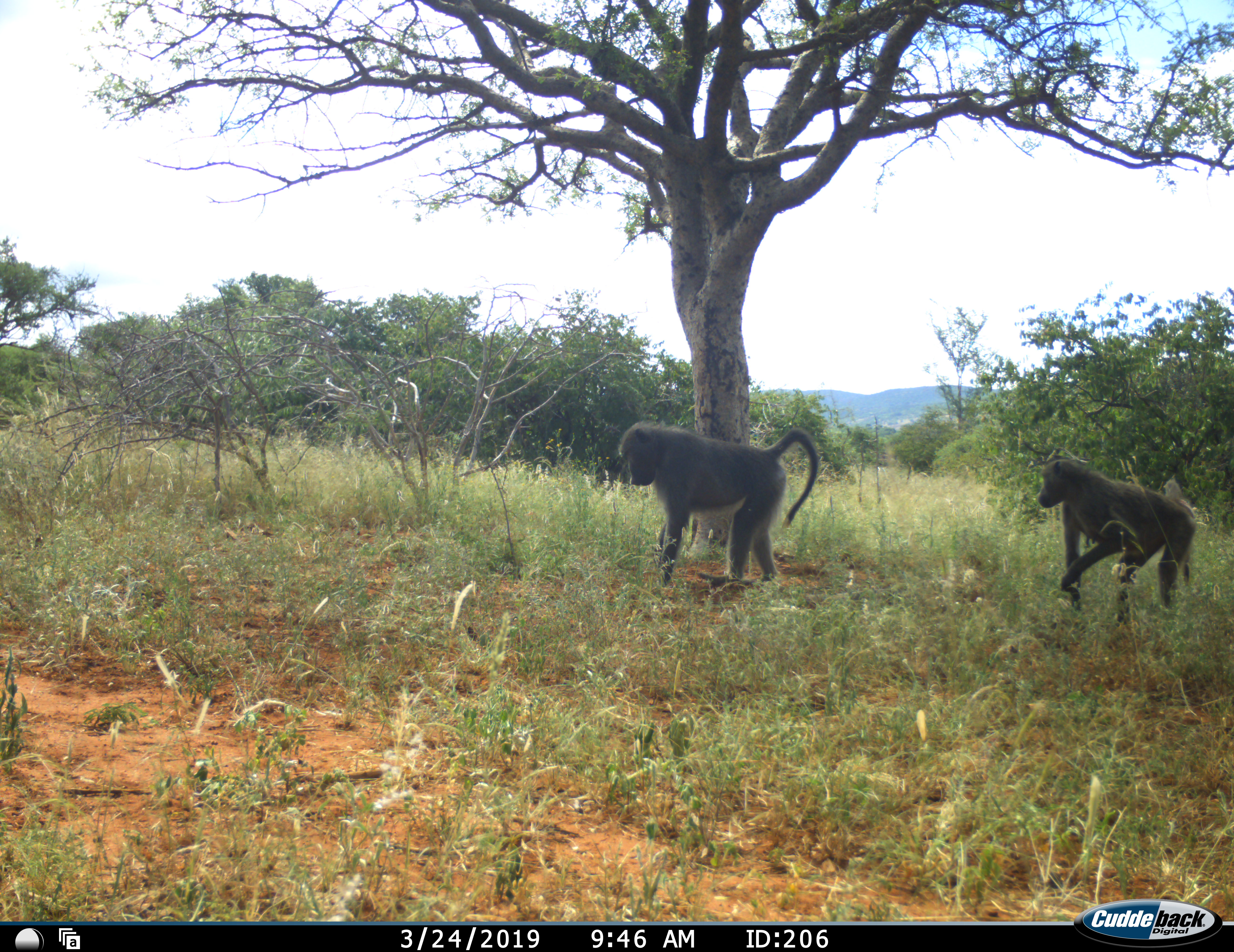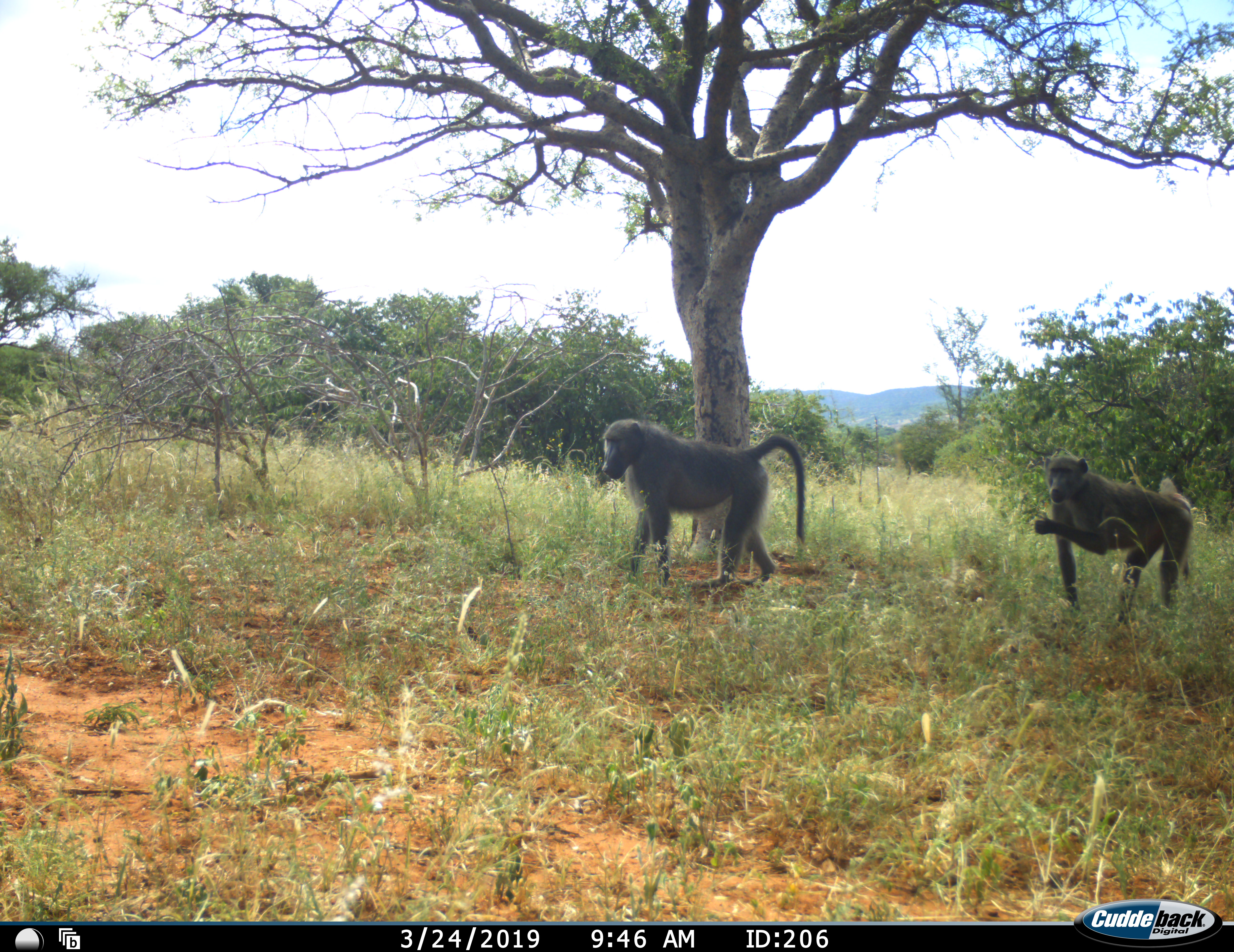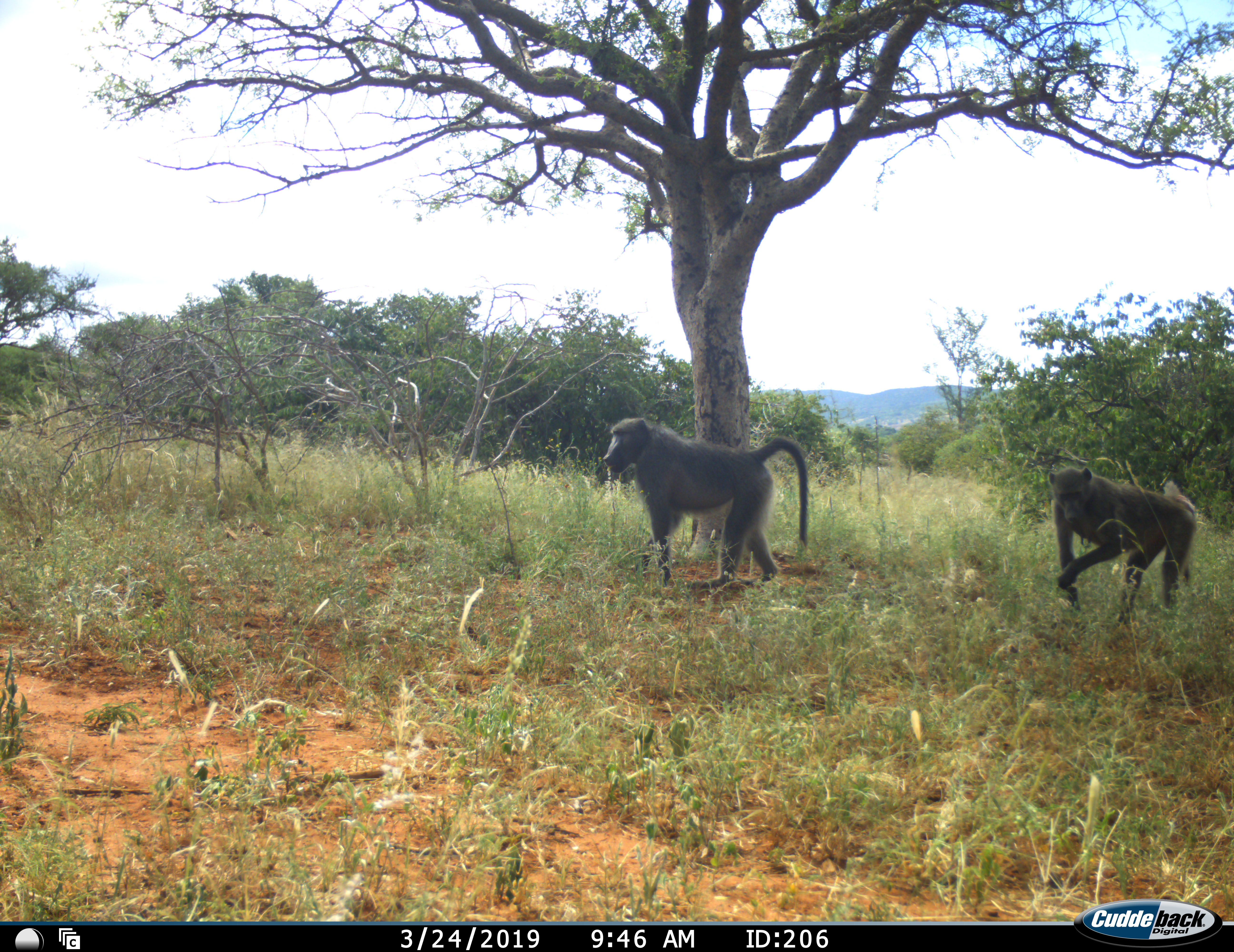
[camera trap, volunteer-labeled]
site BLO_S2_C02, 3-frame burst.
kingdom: Animalia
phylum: Chordata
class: Mammalia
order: Primates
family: Cercopithecidae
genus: Papio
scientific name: Papio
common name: baboon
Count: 2.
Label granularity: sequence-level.